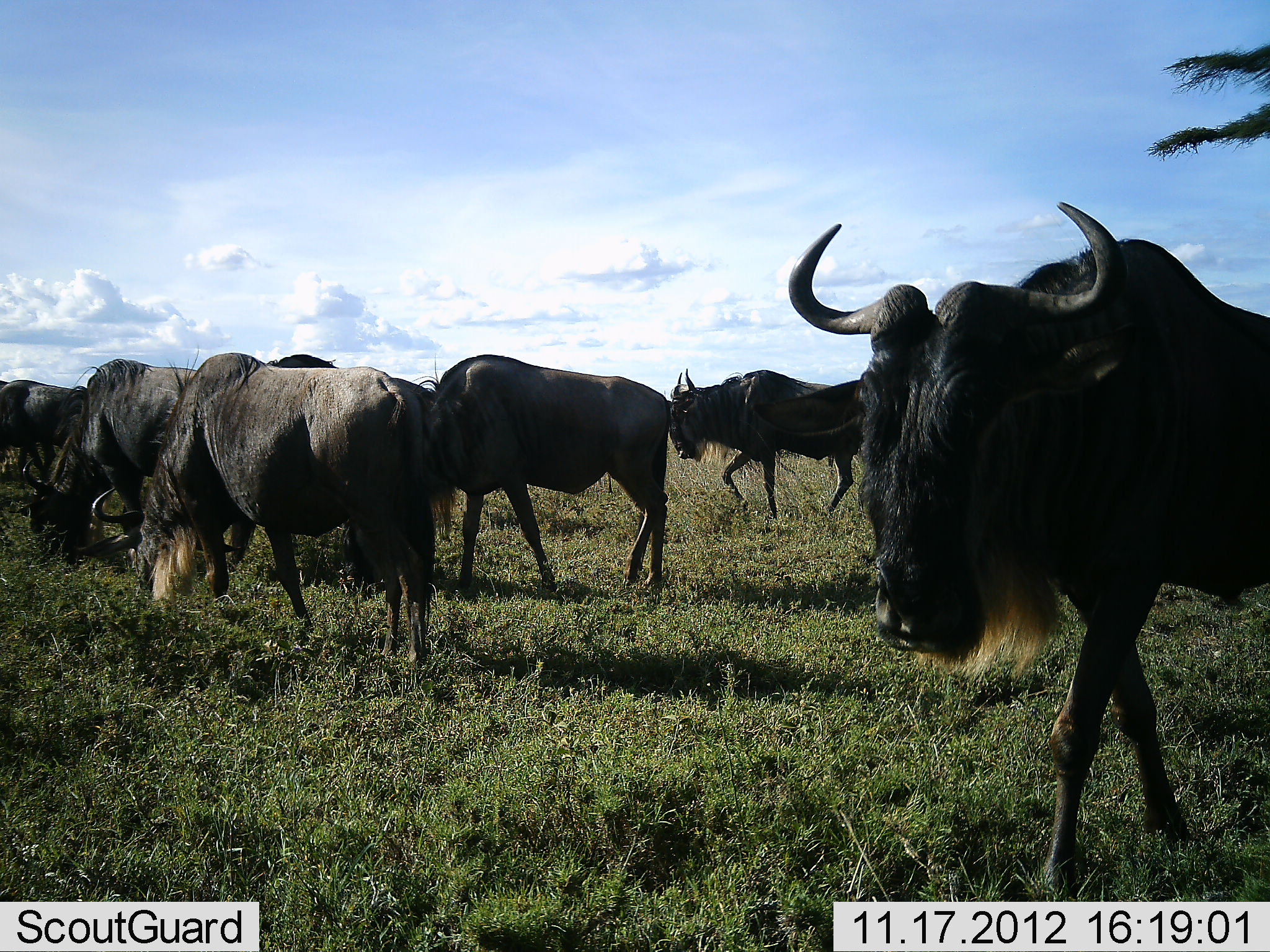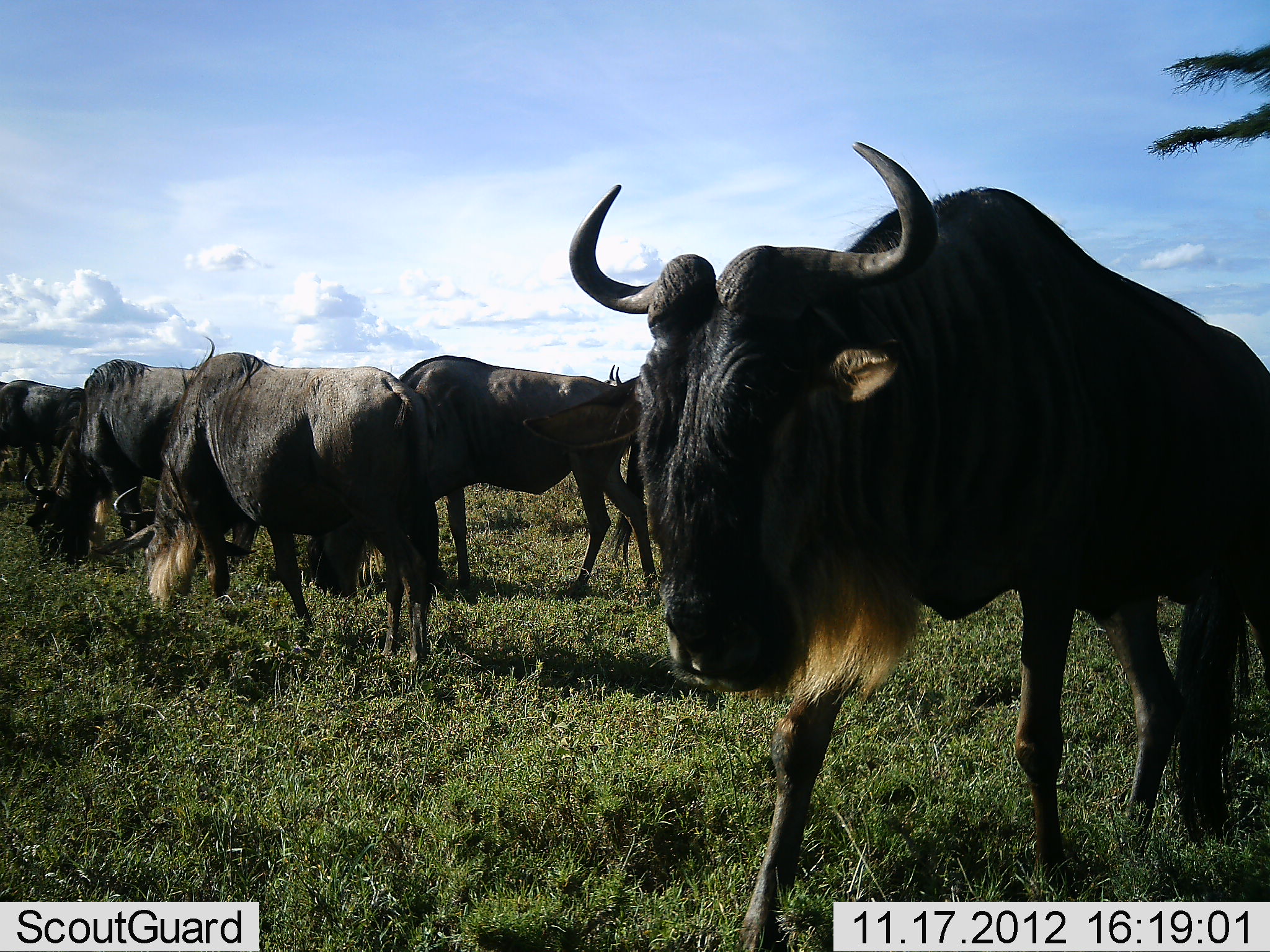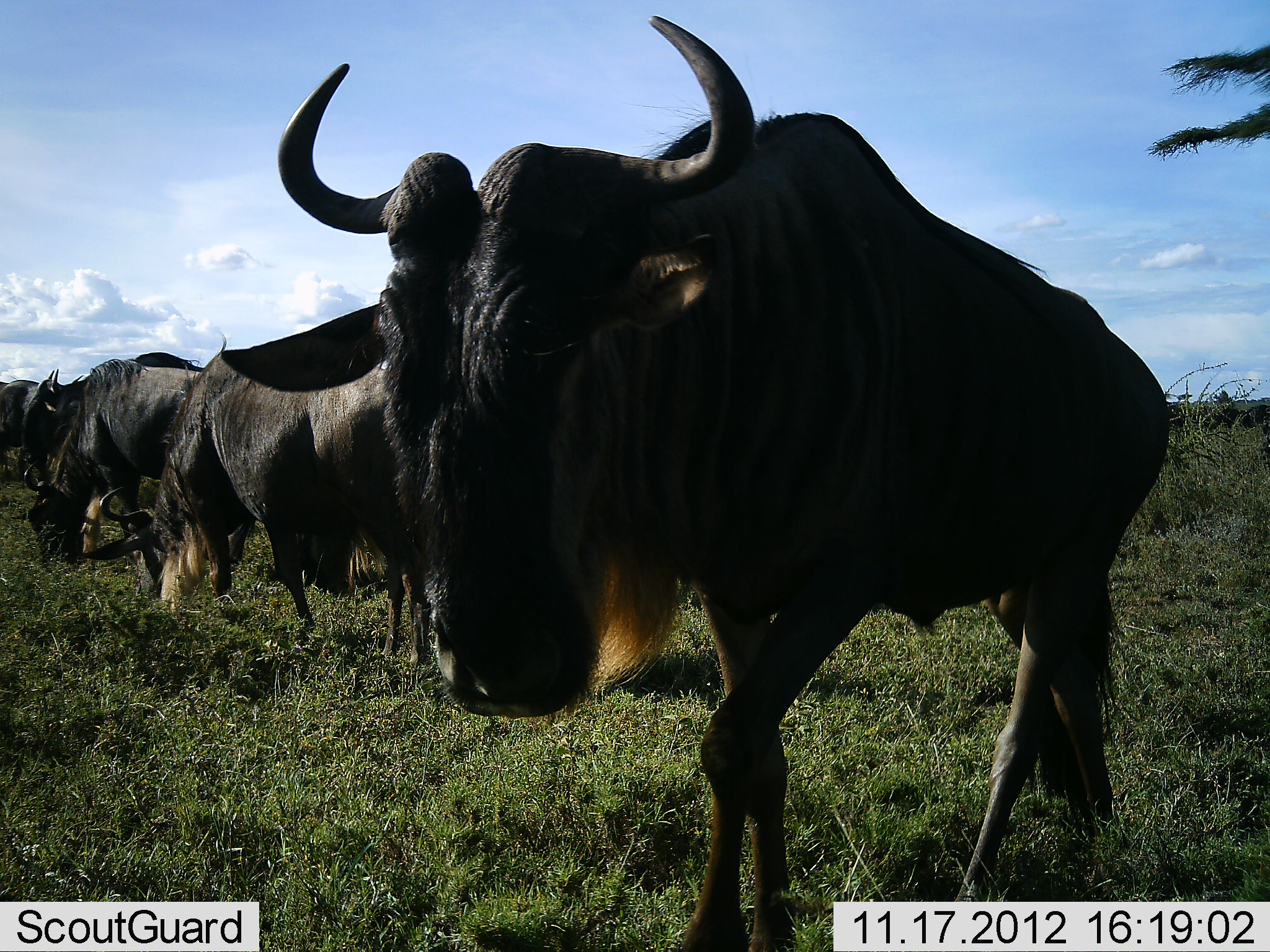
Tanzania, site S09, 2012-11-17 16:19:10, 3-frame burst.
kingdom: Animalia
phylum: Chordata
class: Mammalia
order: Artiodactyla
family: Bovidae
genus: Connochaetes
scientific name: Connochaetes taurinus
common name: blue wildebeest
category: wildebeest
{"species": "wildebeest (blue wildebeest) (Connochaetes taurinus)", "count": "7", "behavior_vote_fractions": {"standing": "37%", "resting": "4%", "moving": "81%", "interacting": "4%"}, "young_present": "0%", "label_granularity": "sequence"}